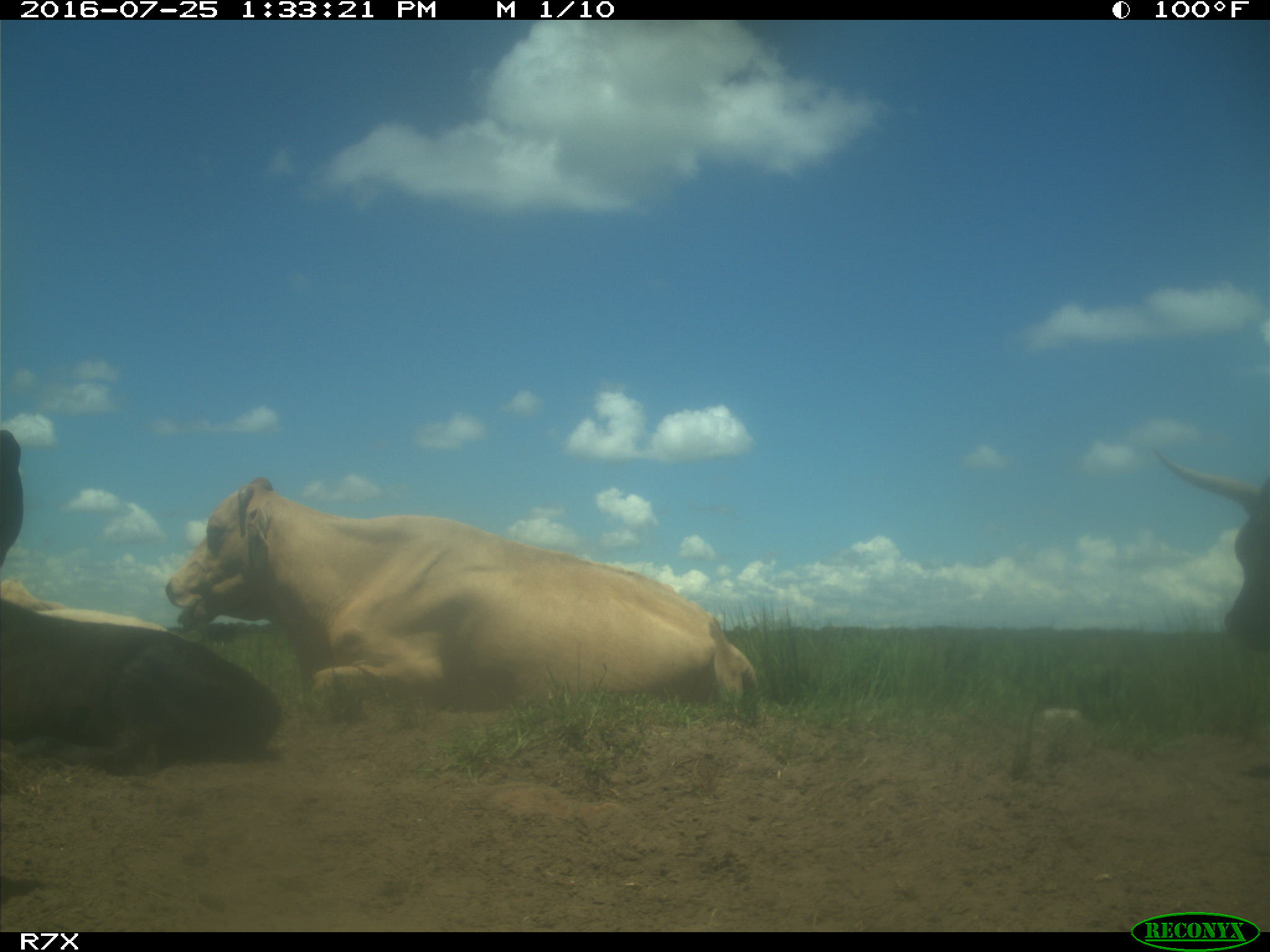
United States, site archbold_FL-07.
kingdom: Animalia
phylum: Chordata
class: Mammalia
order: Artiodactyla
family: Bovidae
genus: Bos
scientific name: Bos taurus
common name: domestic cow